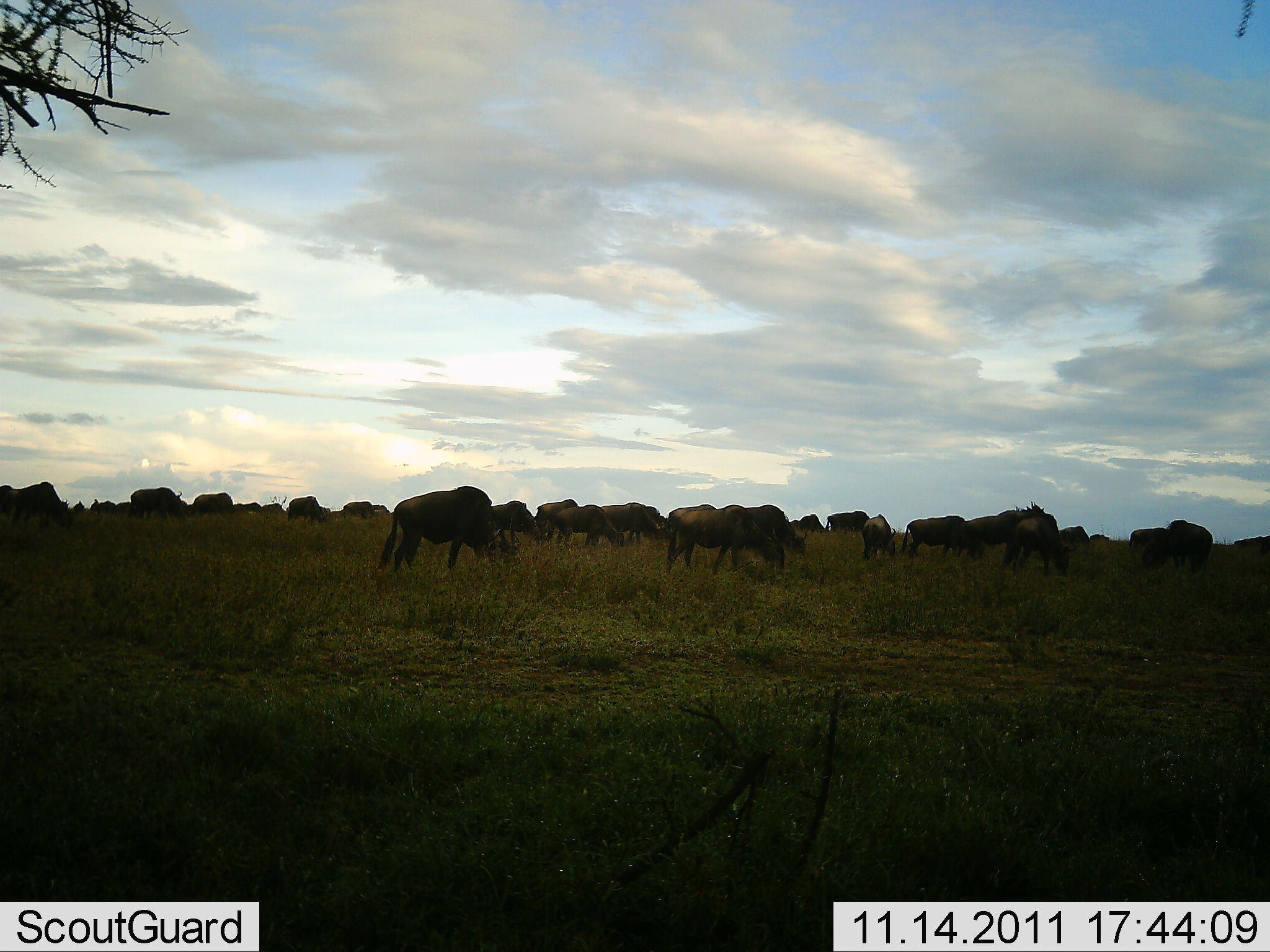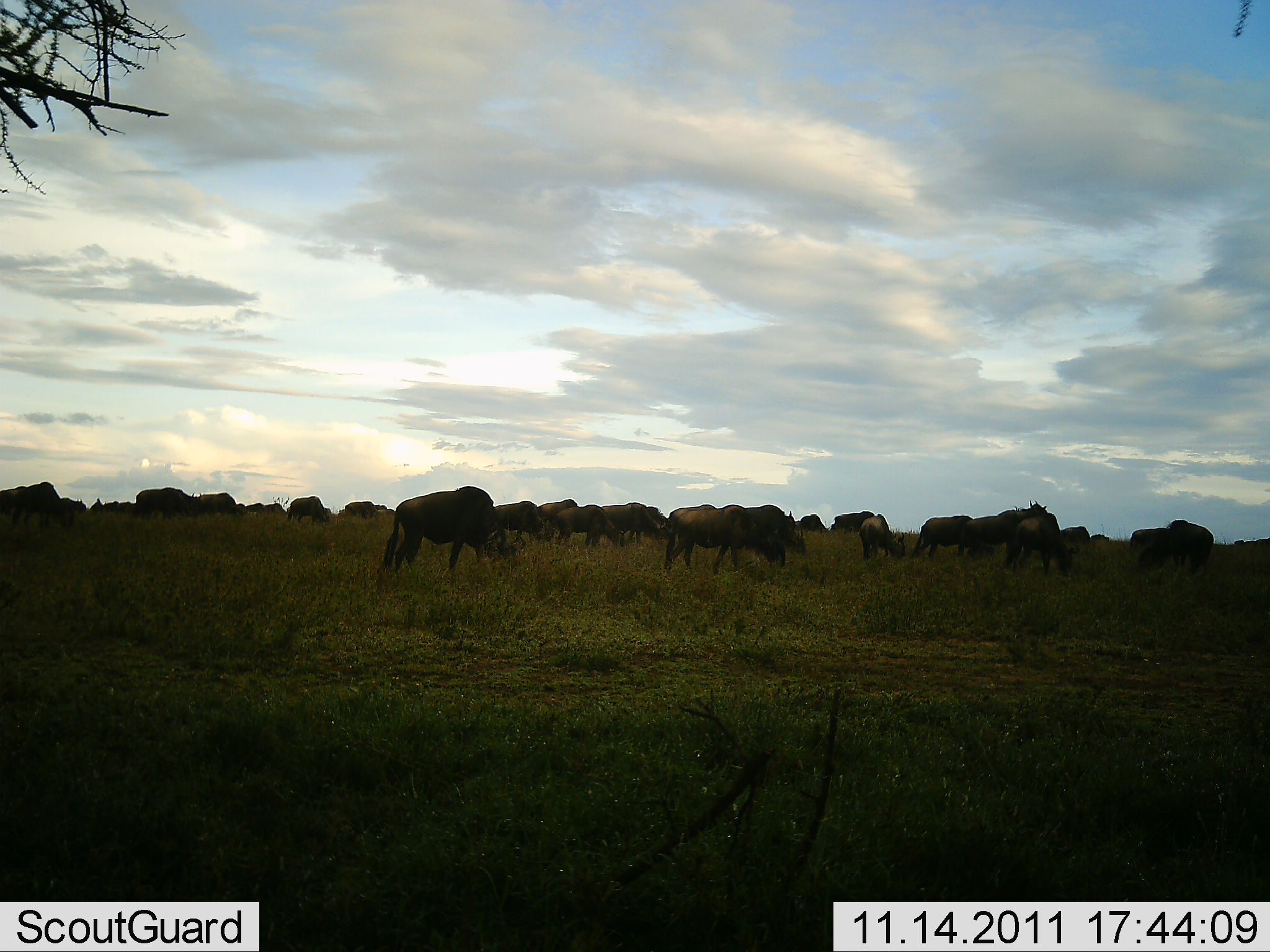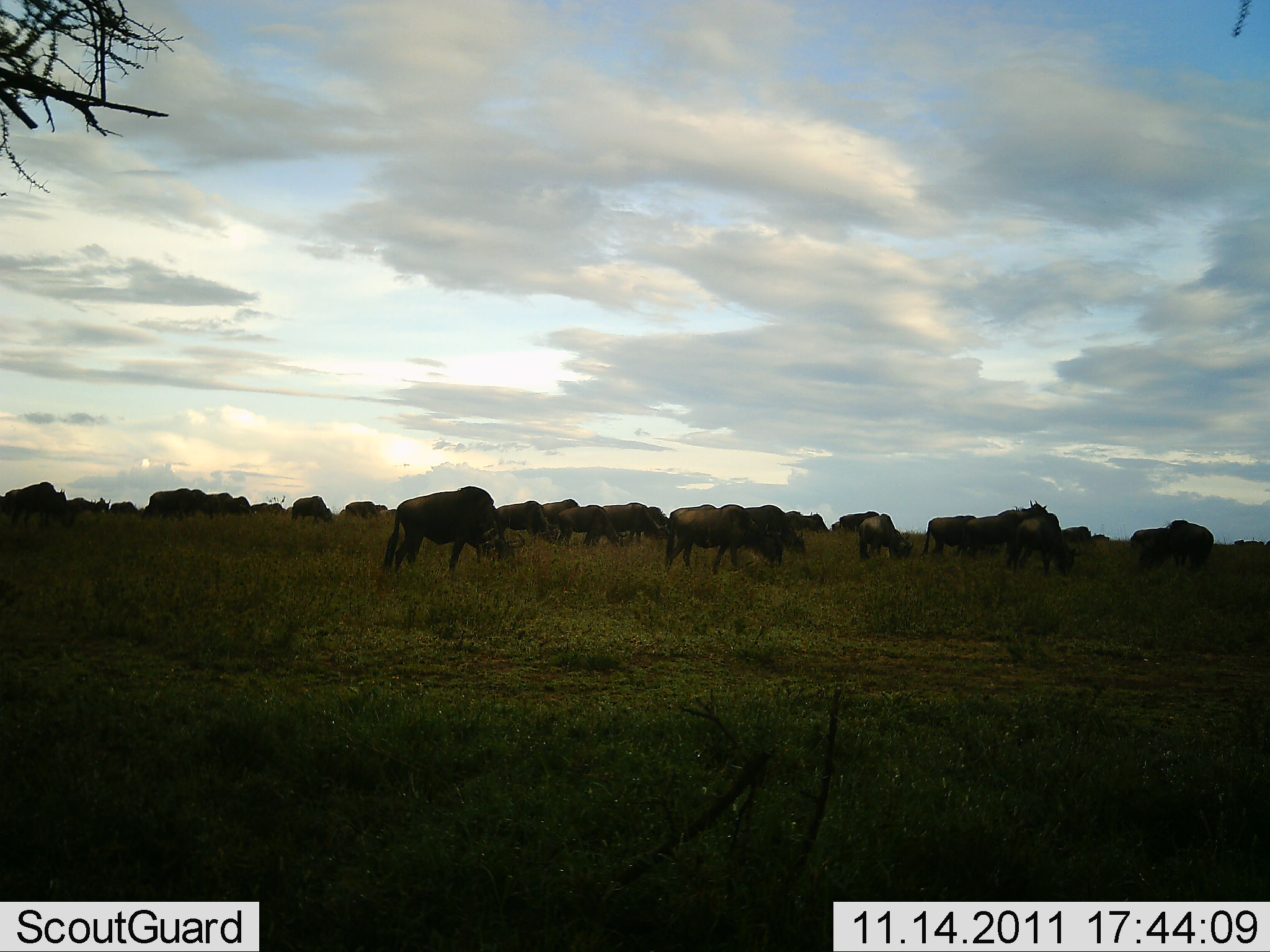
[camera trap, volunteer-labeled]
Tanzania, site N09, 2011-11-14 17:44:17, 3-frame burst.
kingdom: Animalia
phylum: Chordata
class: Mammalia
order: Artiodactyla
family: Bovidae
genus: Connochaetes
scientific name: Connochaetes taurinus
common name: blue wildebeest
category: wildebeest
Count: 11-50.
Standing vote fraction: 45%.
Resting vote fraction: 9%.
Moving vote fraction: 45%.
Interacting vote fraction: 0%.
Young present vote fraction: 0%.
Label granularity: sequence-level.